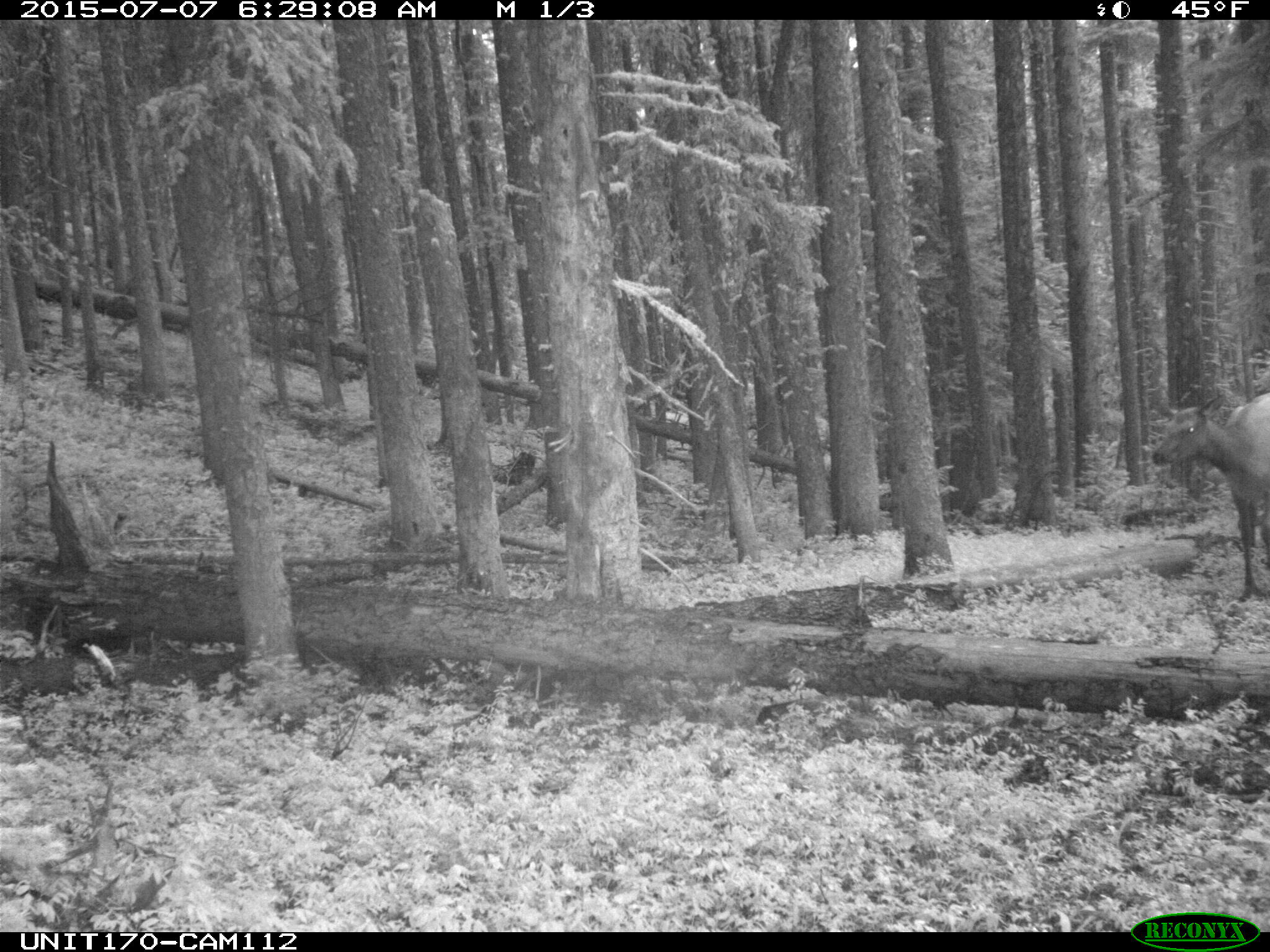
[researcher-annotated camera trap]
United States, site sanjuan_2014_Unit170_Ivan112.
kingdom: Animalia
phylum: Chordata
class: Mammalia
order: Artiodactyla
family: Cervidae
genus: Cervus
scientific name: Cervus elaphus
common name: red deer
Cervus elaphus (red deer).